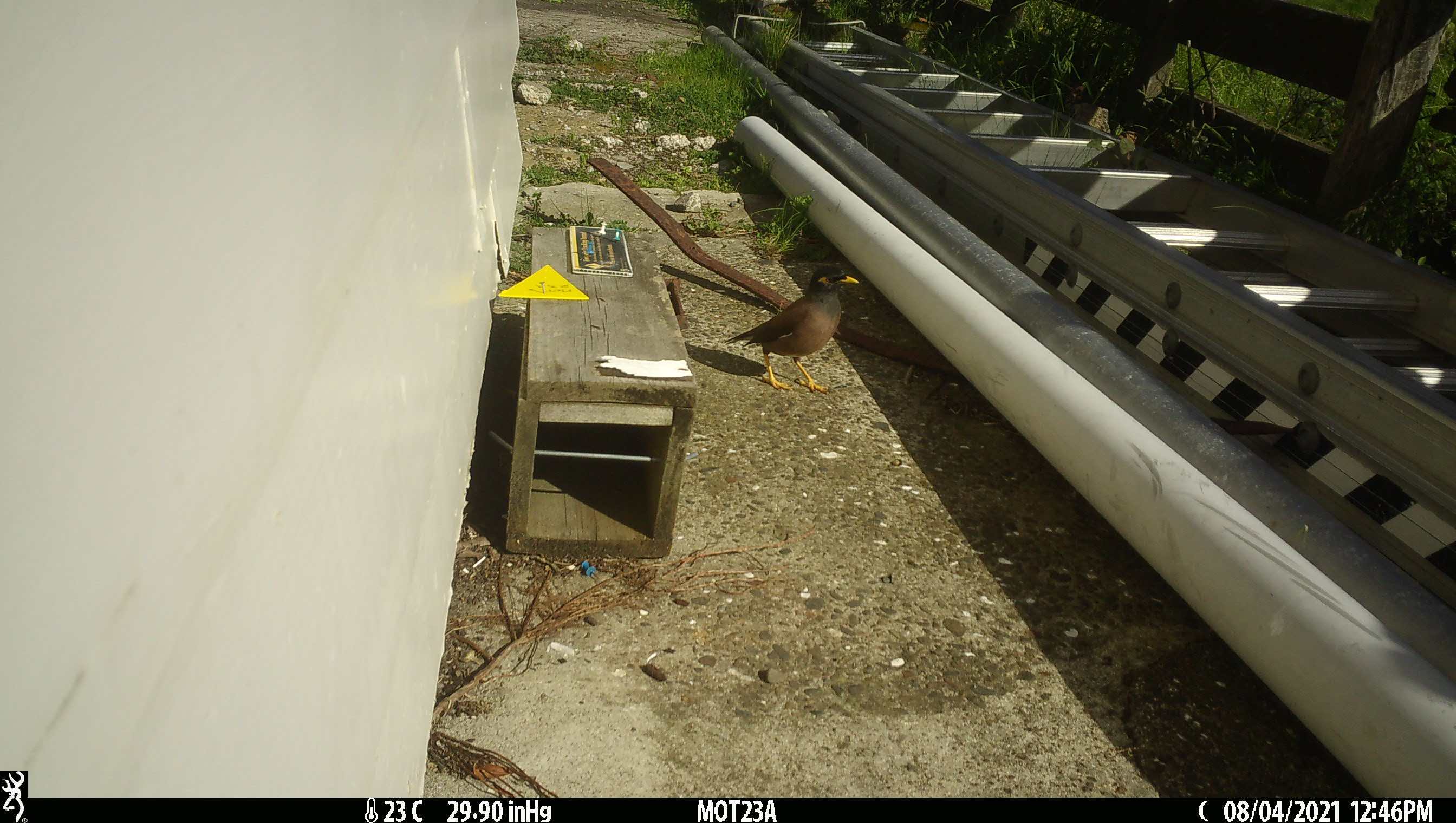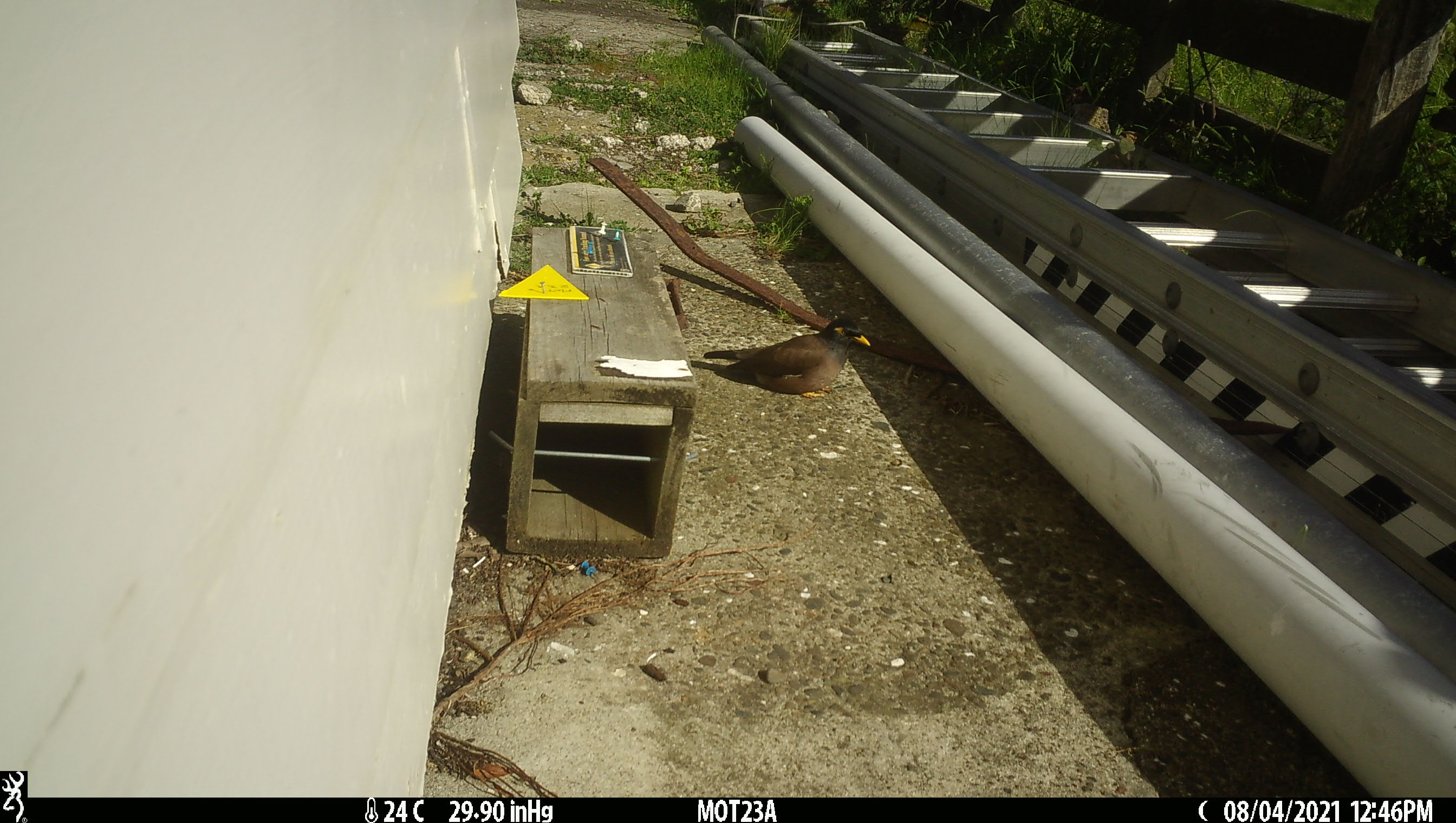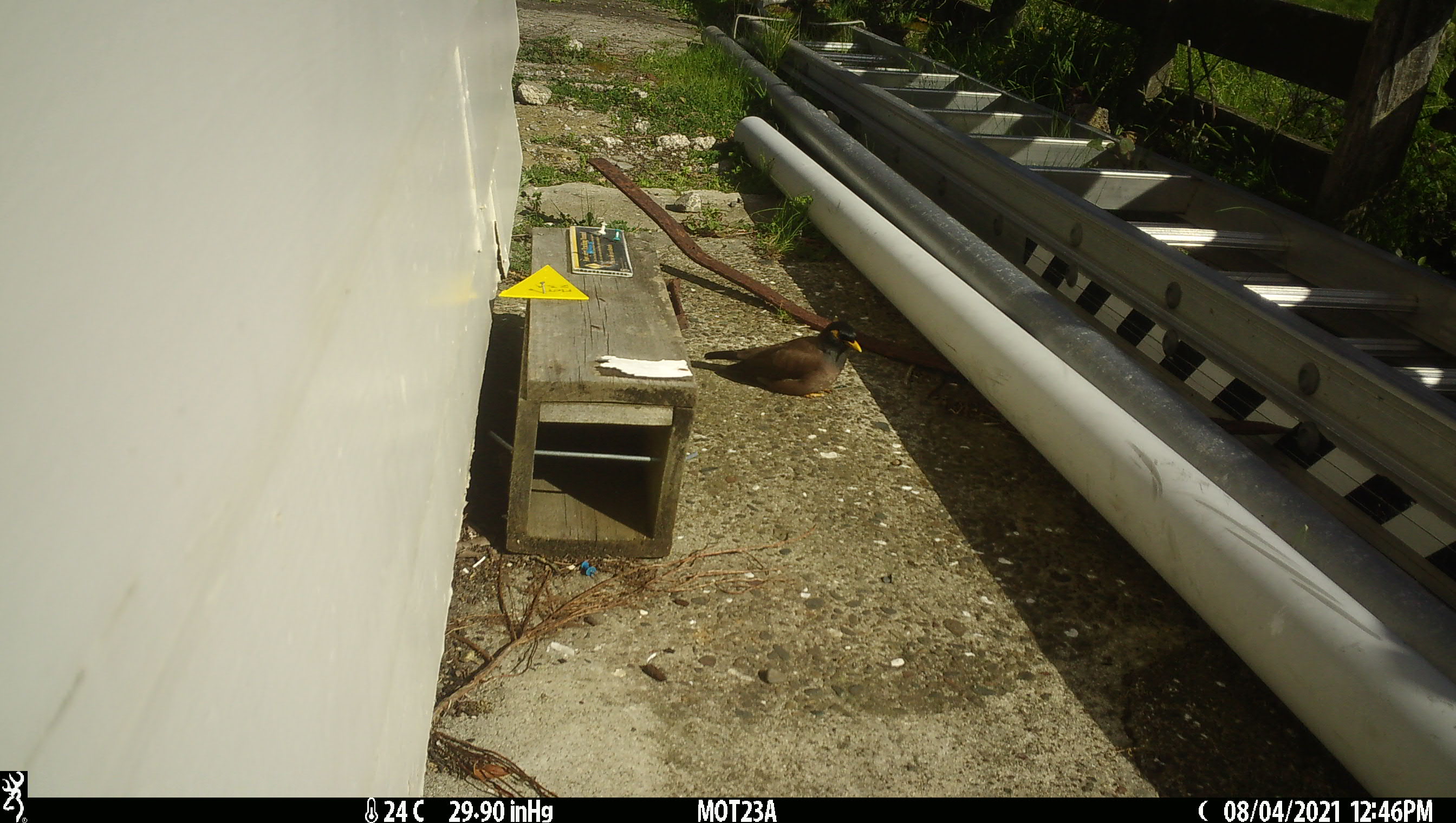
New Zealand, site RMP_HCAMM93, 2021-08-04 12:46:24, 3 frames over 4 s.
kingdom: Animalia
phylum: Chordata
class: Aves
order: Passeriformes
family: Sturnidae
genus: Acridotheres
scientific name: Acridotheres tristis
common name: common myna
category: myna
Myna (common myna) (Acridotheres tristis).